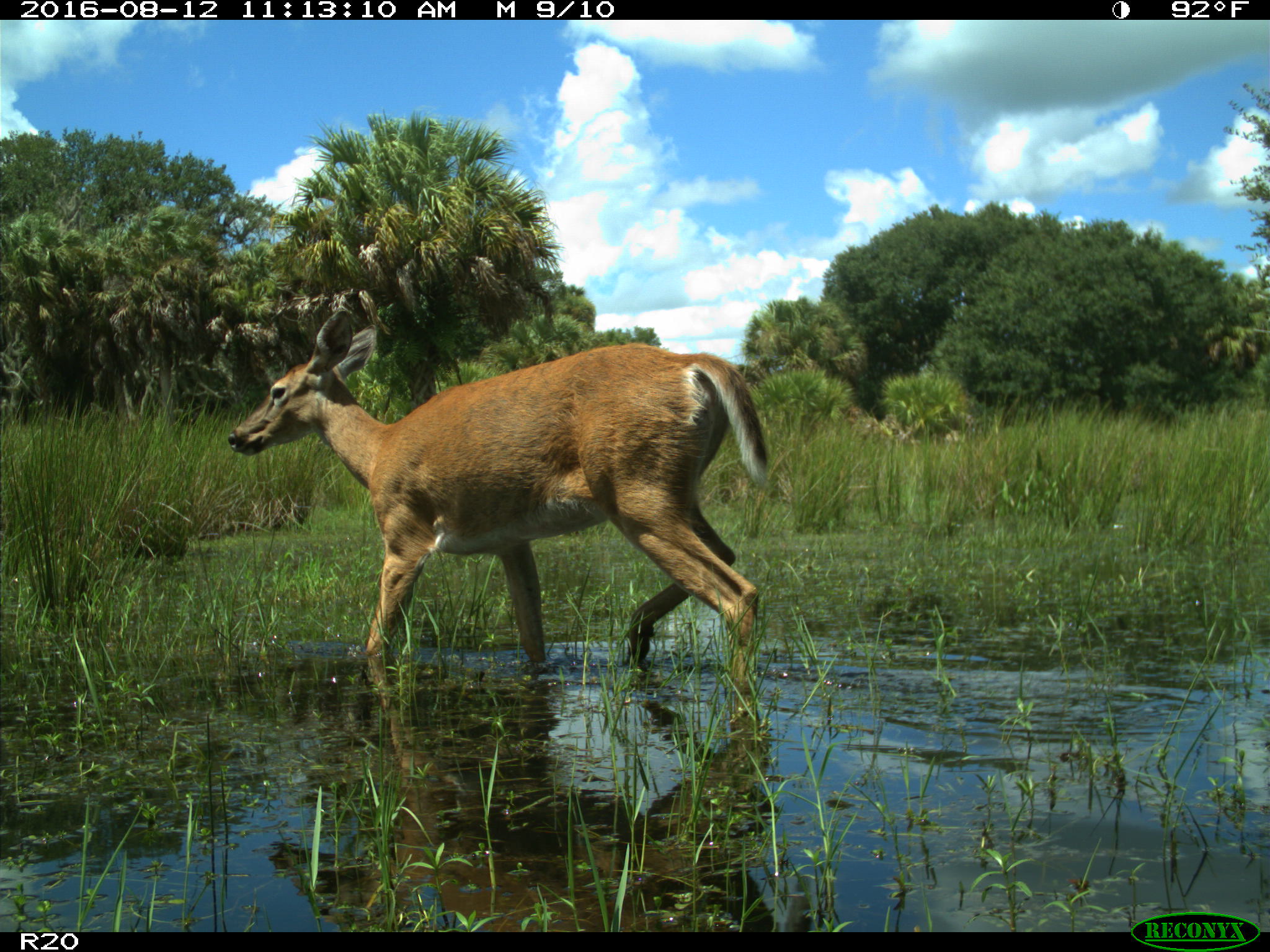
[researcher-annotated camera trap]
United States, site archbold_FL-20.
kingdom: Animalia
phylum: Chordata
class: Mammalia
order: Artiodactyla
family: Cervidae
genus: Odocoileus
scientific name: Odocoileus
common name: deer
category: unidentified deer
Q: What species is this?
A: Unidentified deer (deer) (Odocoileus).